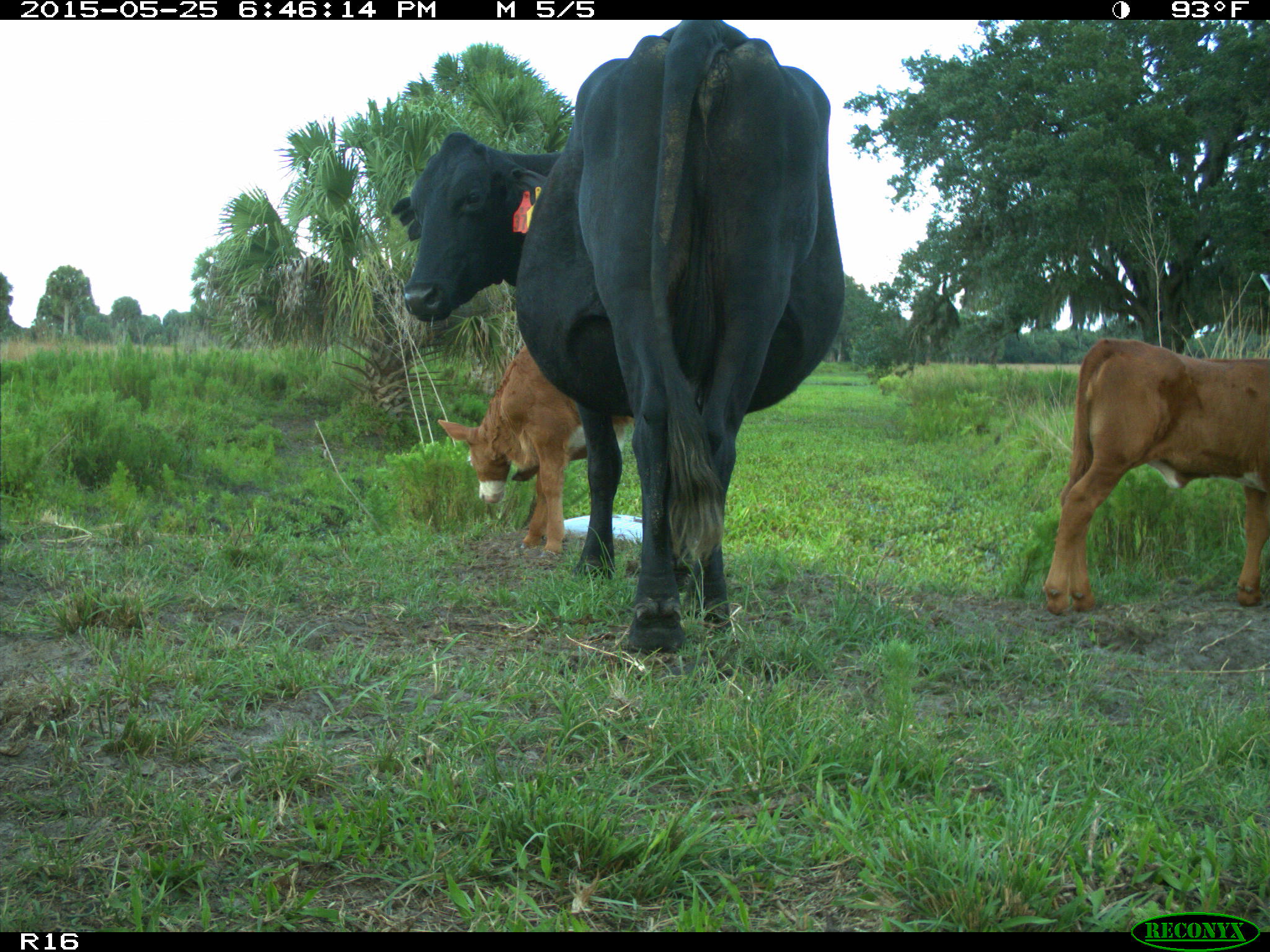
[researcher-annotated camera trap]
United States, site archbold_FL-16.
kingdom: Animalia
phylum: Chordata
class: Mammalia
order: Artiodactyla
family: Bovidae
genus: Bos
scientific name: Bos taurus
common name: domestic cow